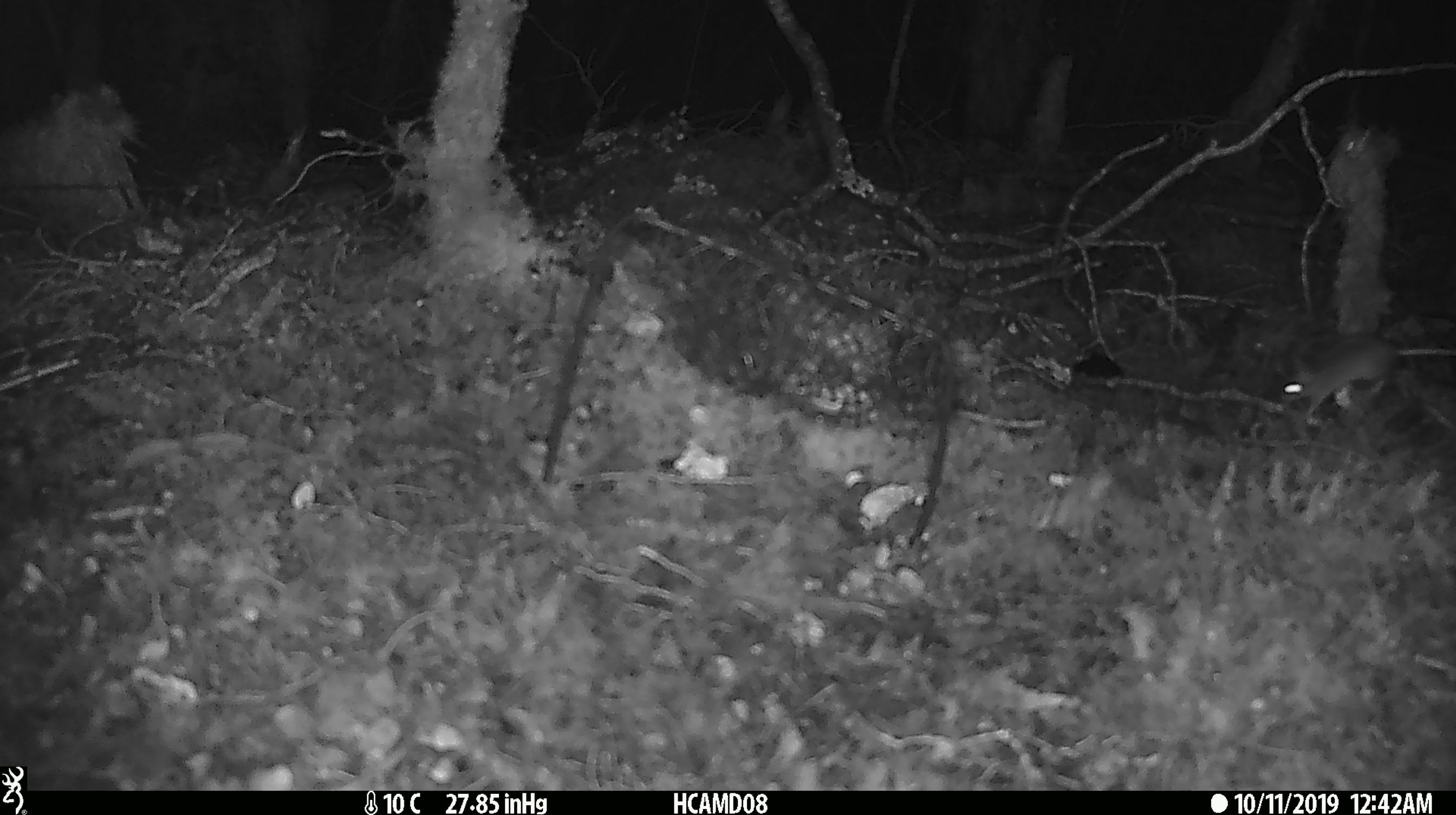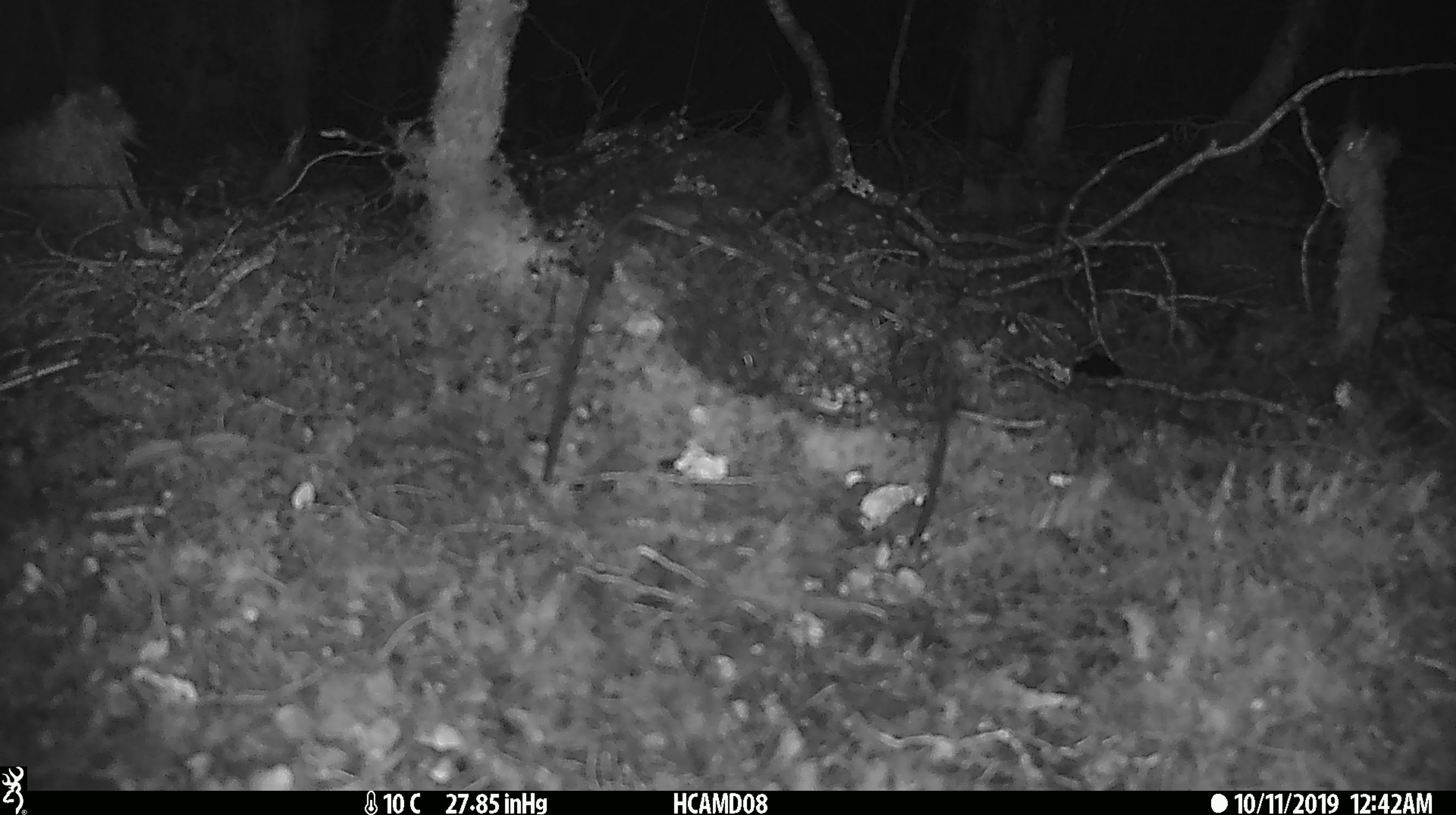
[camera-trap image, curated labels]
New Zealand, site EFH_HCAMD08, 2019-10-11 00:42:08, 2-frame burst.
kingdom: Animalia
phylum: Chordata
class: Mammalia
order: Rodentia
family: Muridae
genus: Mus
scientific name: Mus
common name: mouse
Mouse (Mus).